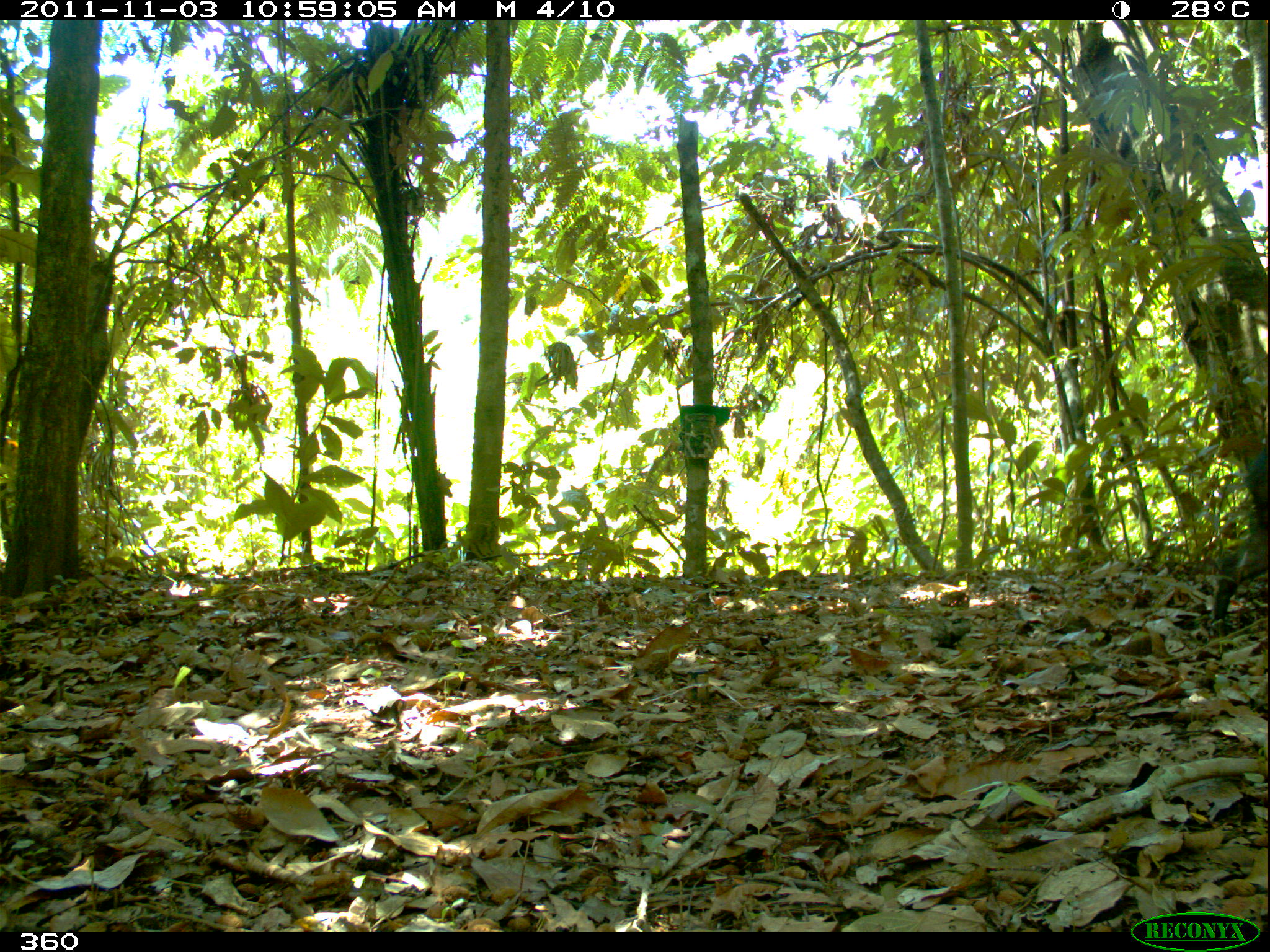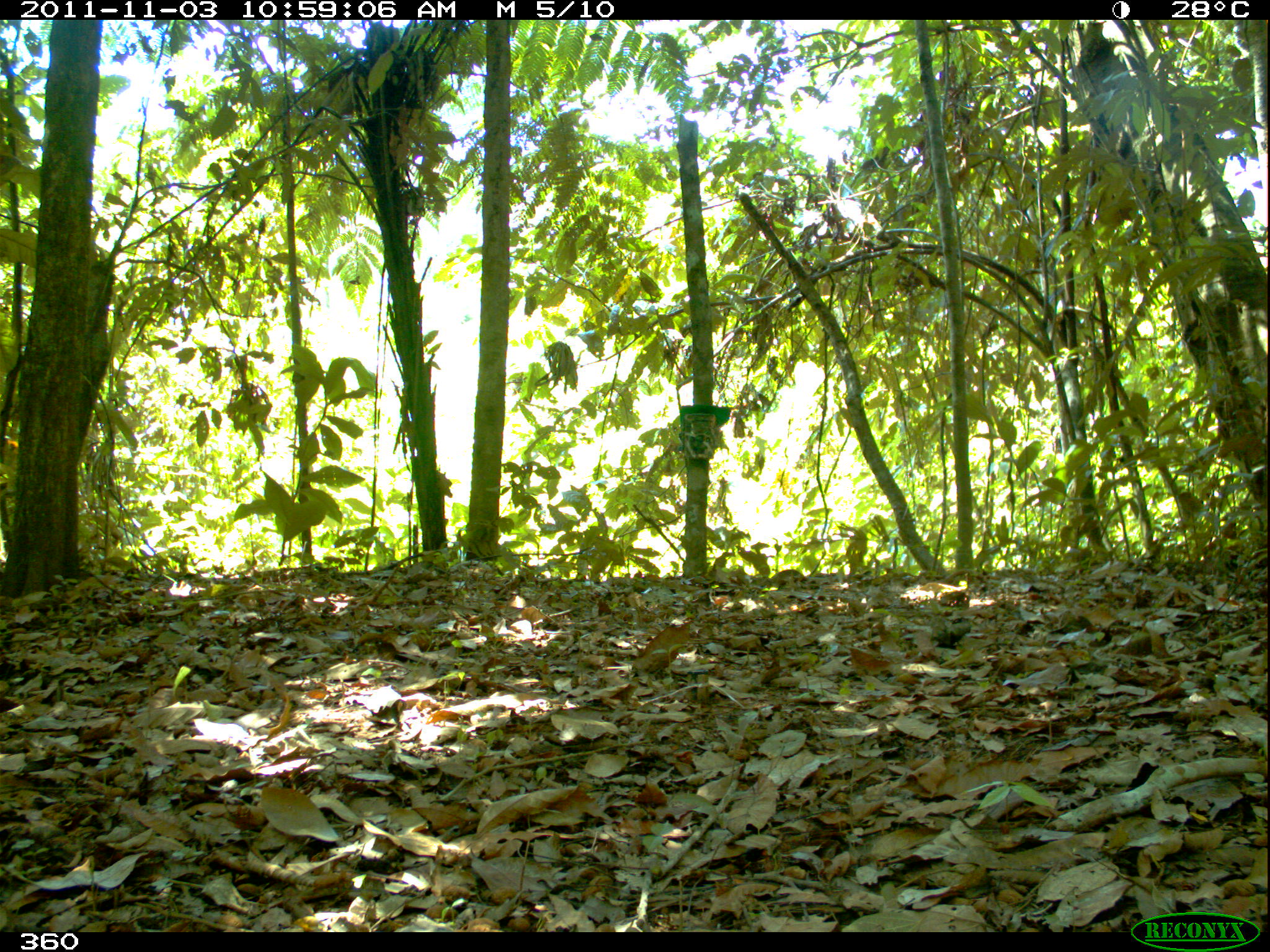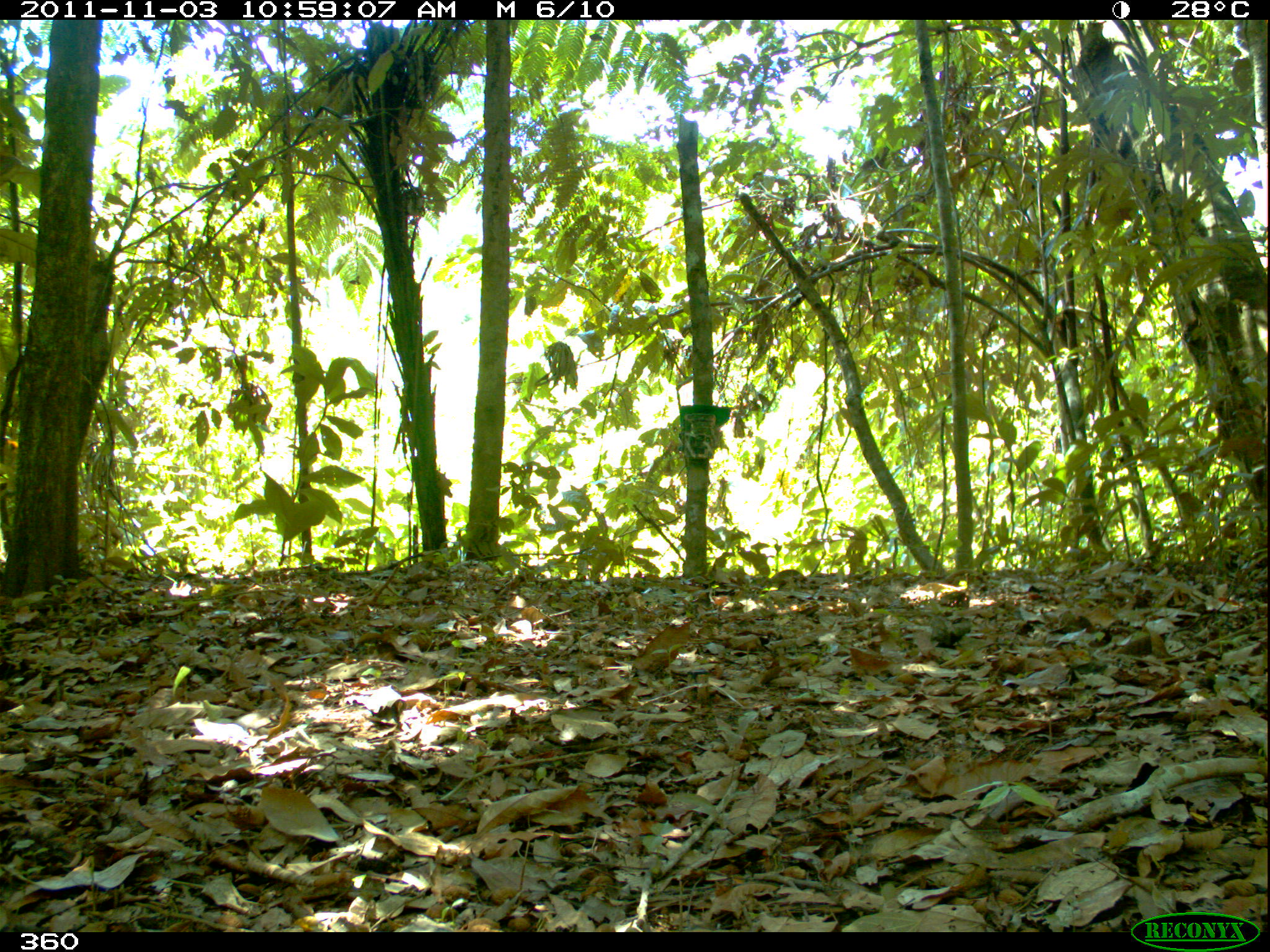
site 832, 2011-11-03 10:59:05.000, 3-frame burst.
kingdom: Animalia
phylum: Chordata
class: Mammalia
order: Artiodactyla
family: Tayassuidae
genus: Pecari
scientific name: Pecari tajacu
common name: collared peccary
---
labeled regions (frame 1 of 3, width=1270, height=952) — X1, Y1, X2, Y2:
pecari tajacu: 1210, 451, 1267, 634